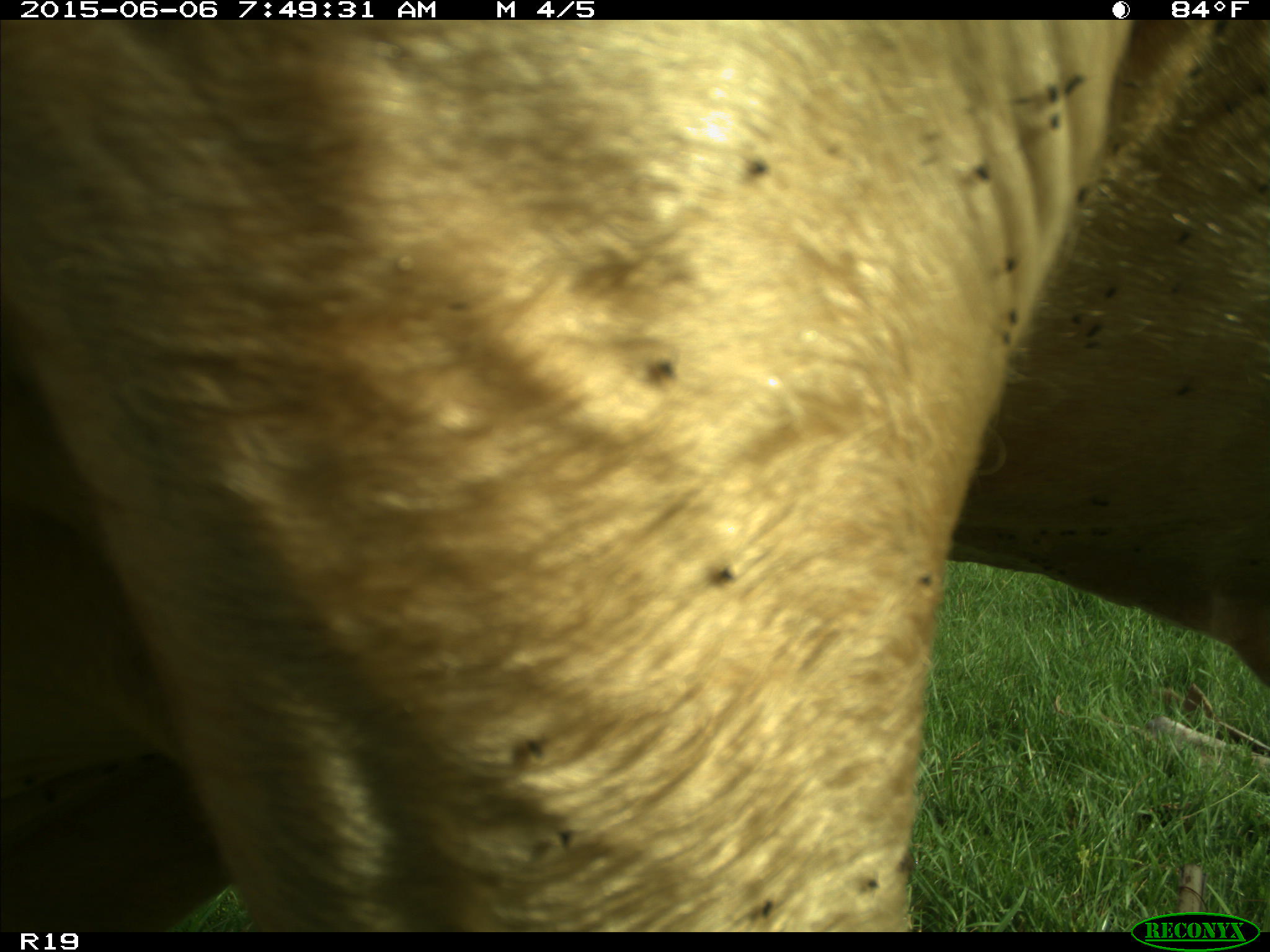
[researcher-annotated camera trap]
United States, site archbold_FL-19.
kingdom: Animalia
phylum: Chordata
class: Mammalia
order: Artiodactyla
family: Bovidae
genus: Bos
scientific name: Bos taurus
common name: domestic cow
Bos taurus (domestic cow).